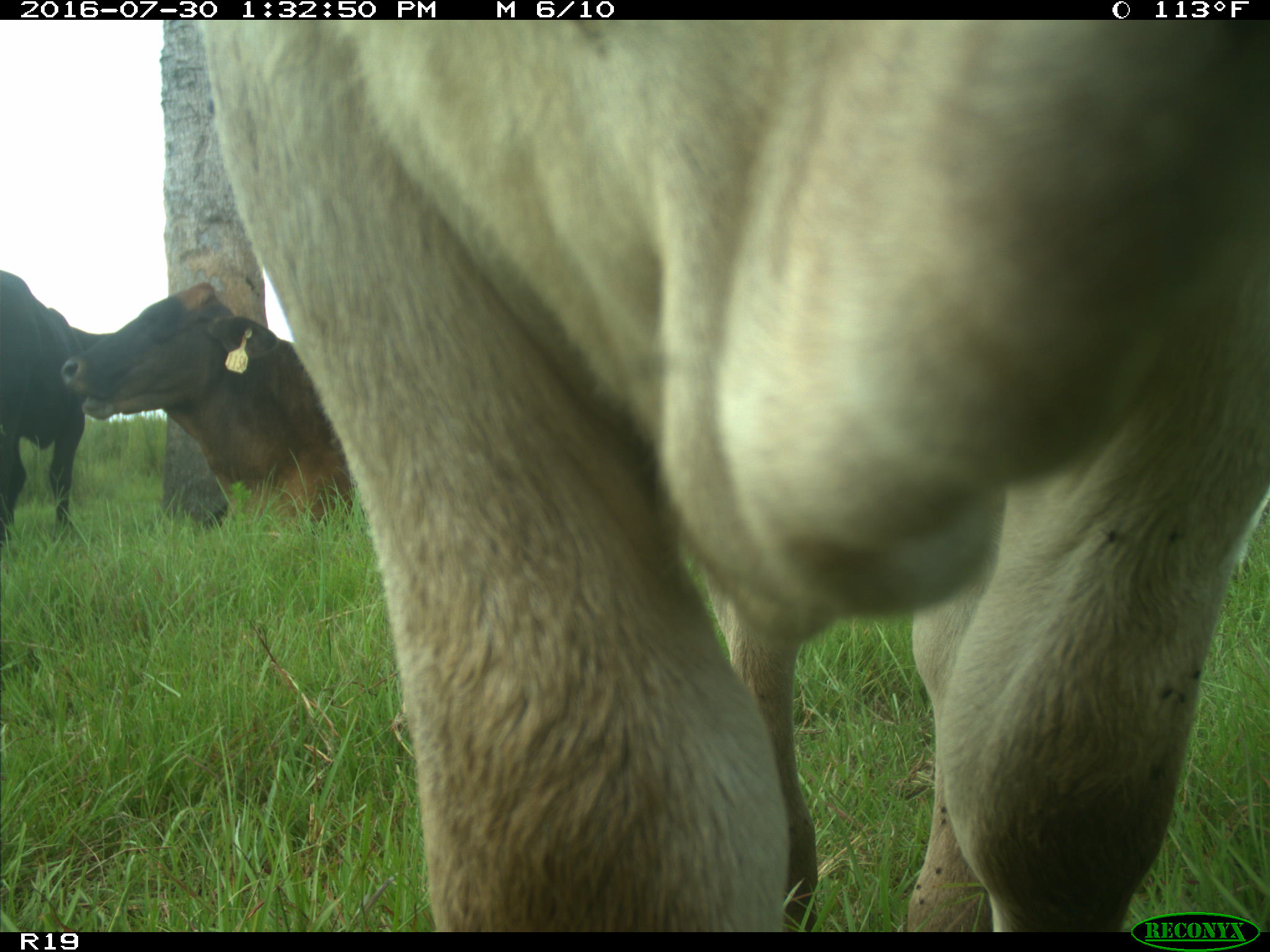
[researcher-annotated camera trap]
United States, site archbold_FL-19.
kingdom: Animalia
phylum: Chordata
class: Mammalia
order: Artiodactyla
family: Bovidae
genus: Bos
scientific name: Bos taurus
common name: domestic cow